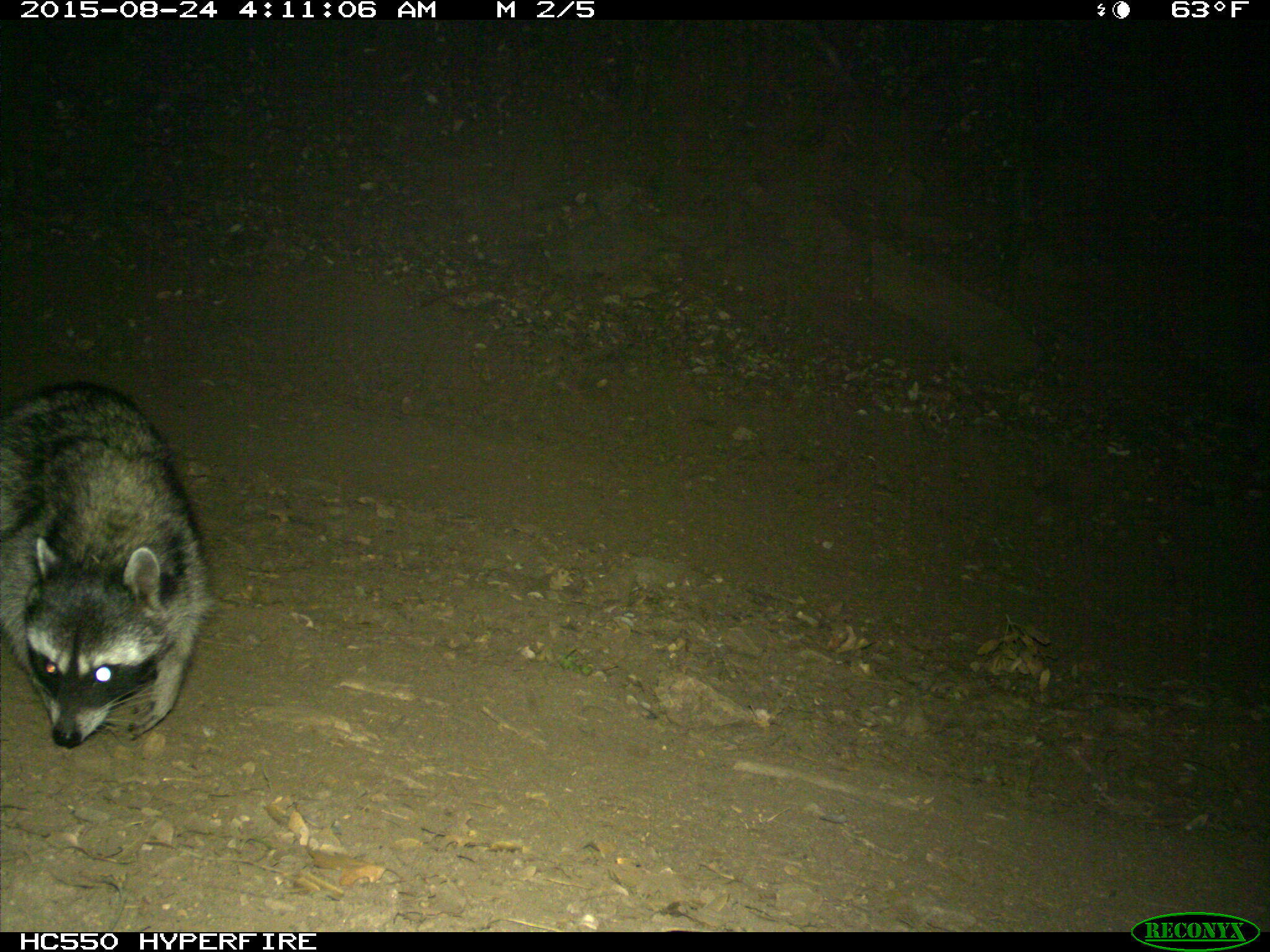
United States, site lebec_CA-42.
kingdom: Animalia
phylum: Chordata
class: Mammalia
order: Carnivora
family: Procyonidae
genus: Procyon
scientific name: Procyon lotor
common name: common raccoon